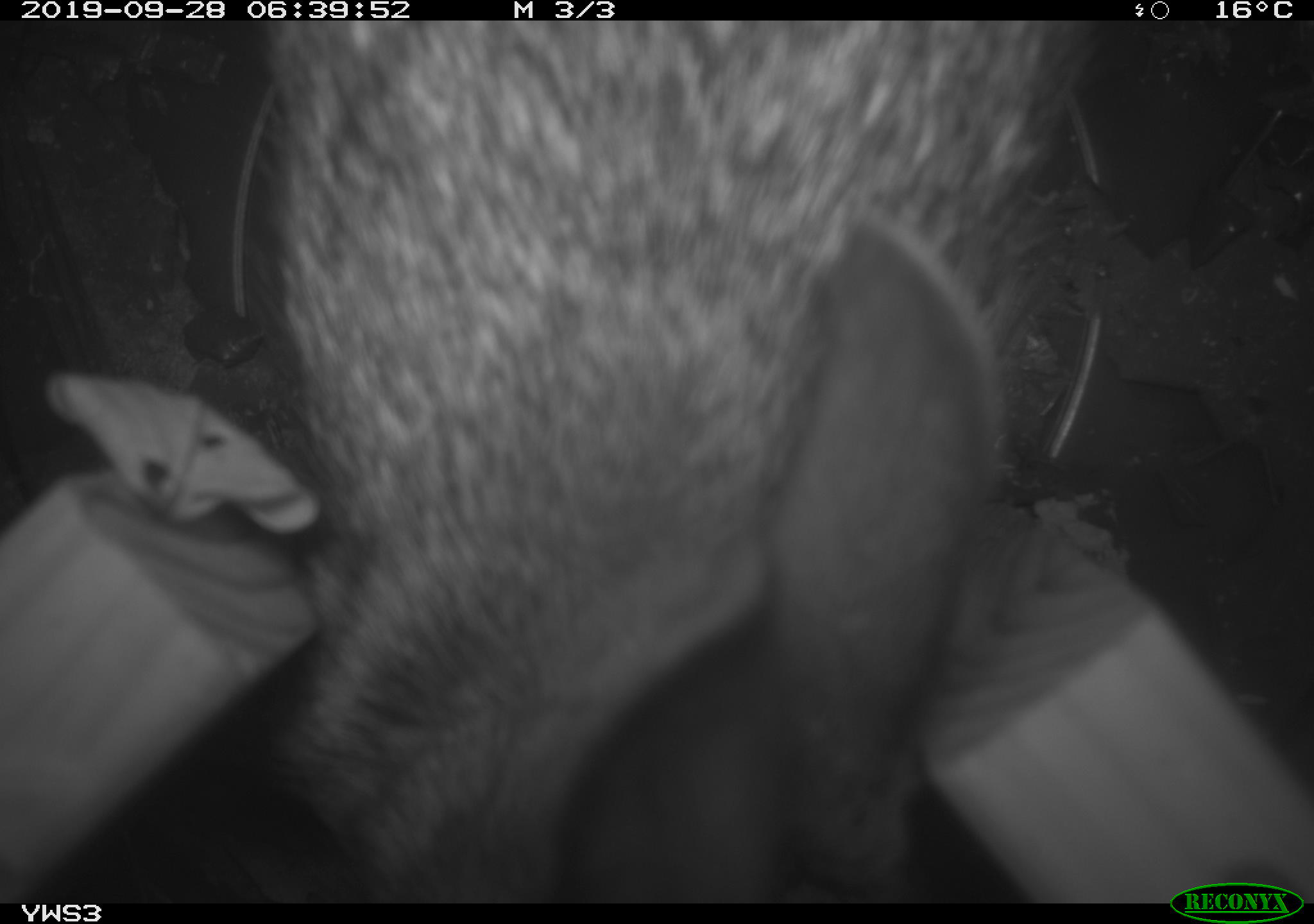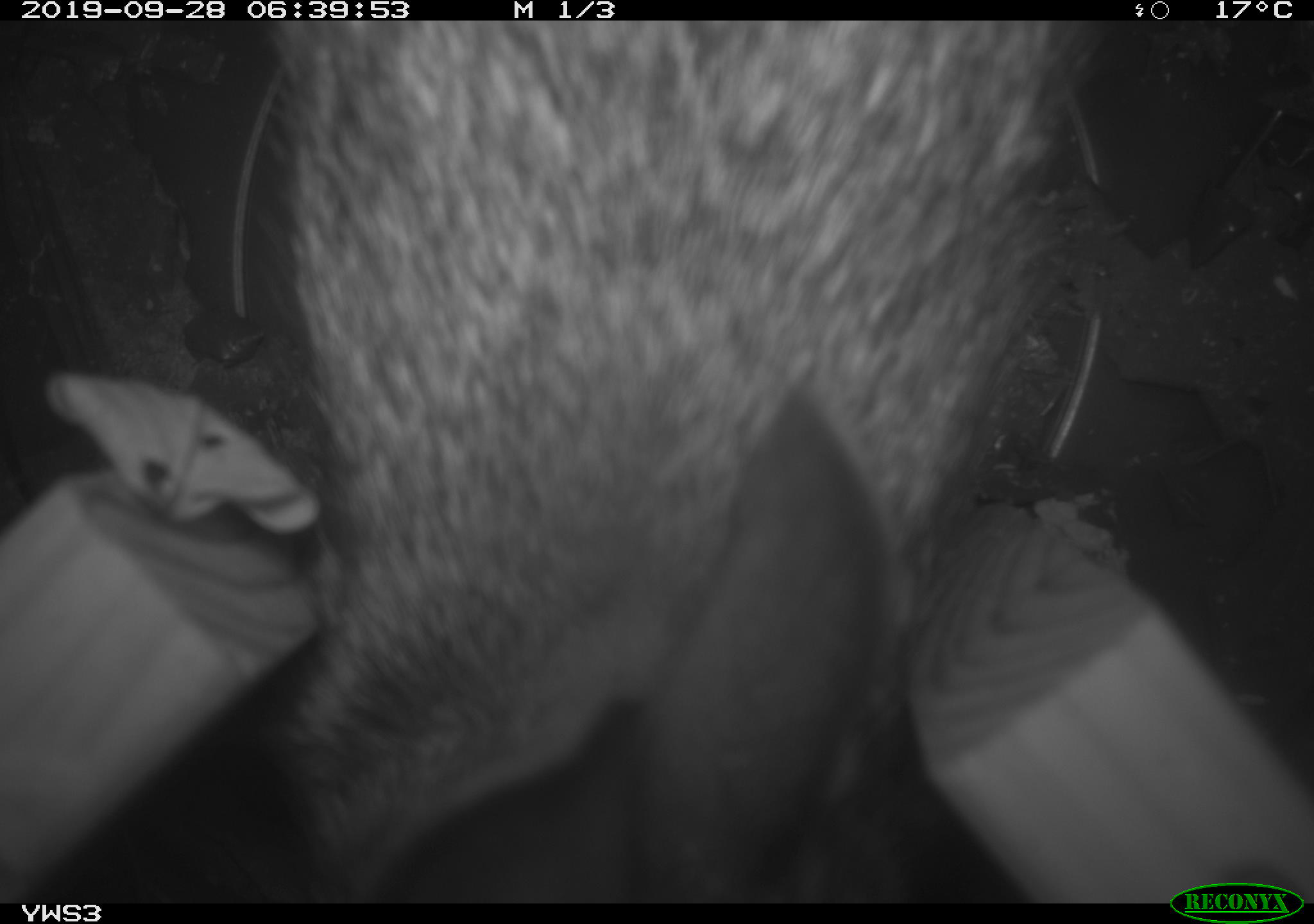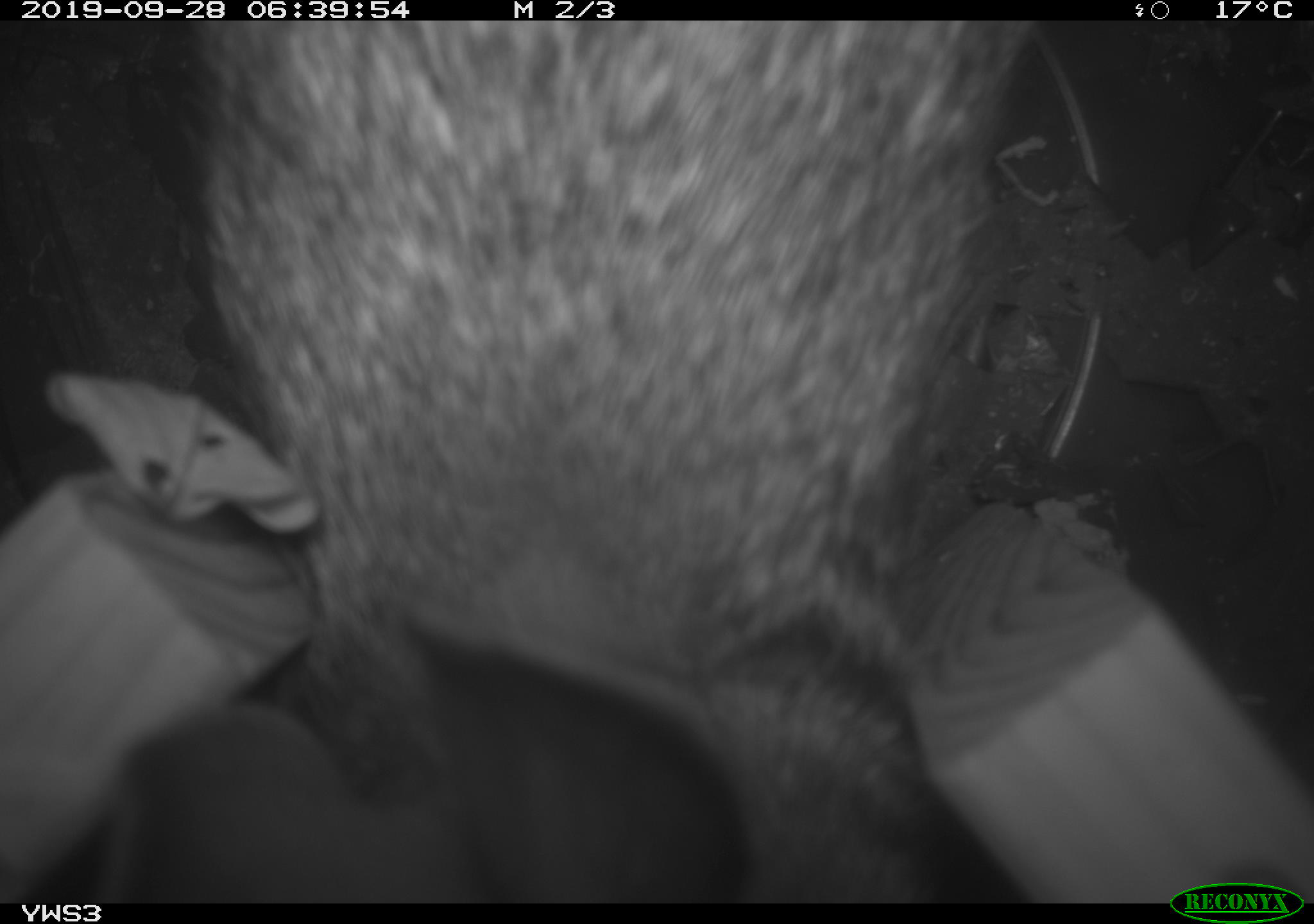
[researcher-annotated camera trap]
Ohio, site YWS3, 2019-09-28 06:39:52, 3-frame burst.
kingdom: Animalia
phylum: Chordata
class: Mammalia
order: Lagomorpha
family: Leporidae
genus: Sylvilagus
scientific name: Sylvilagus floridanus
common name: eastern cottontail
Eastern cottontail (Sylvilagus floridanus).